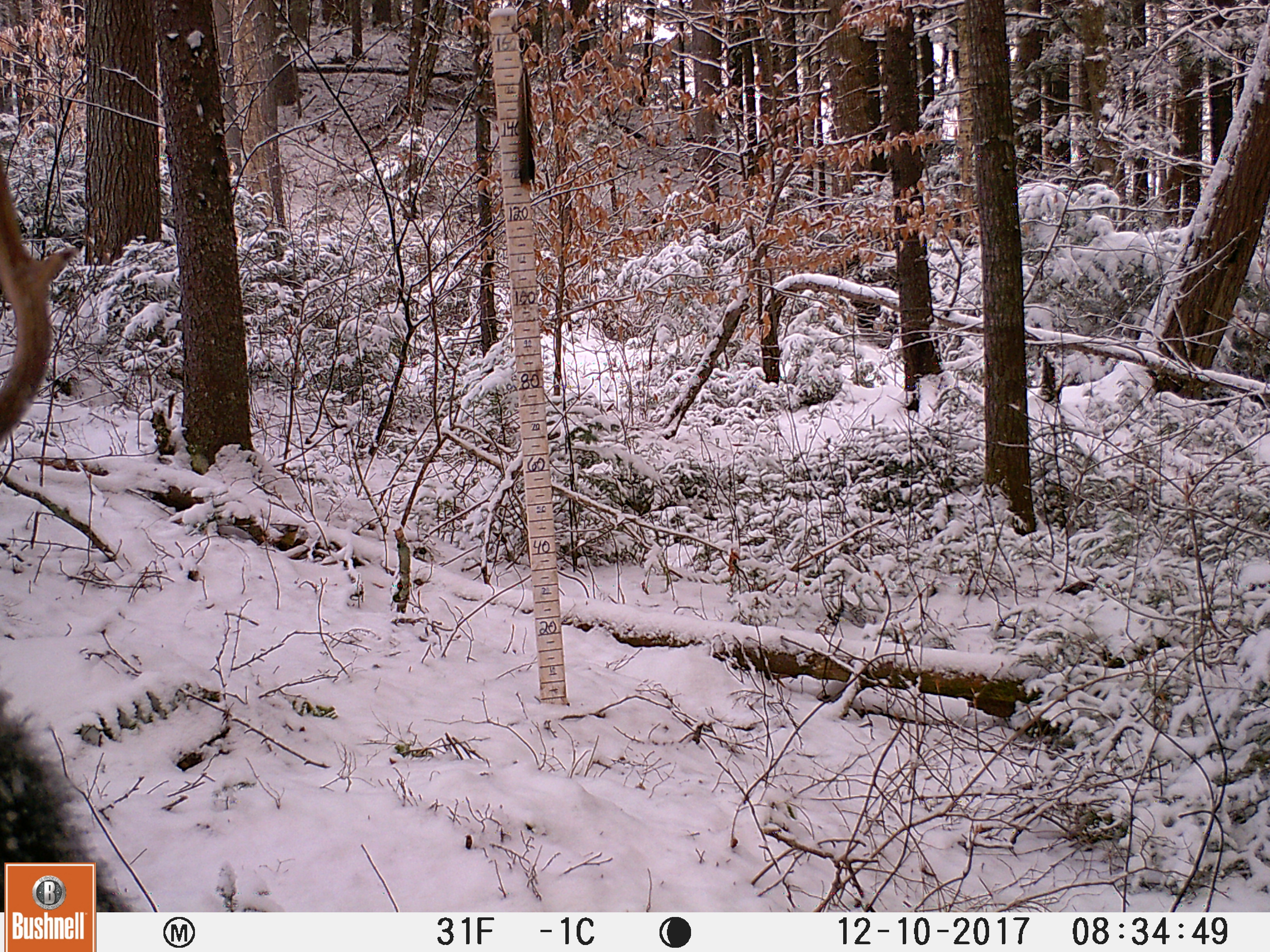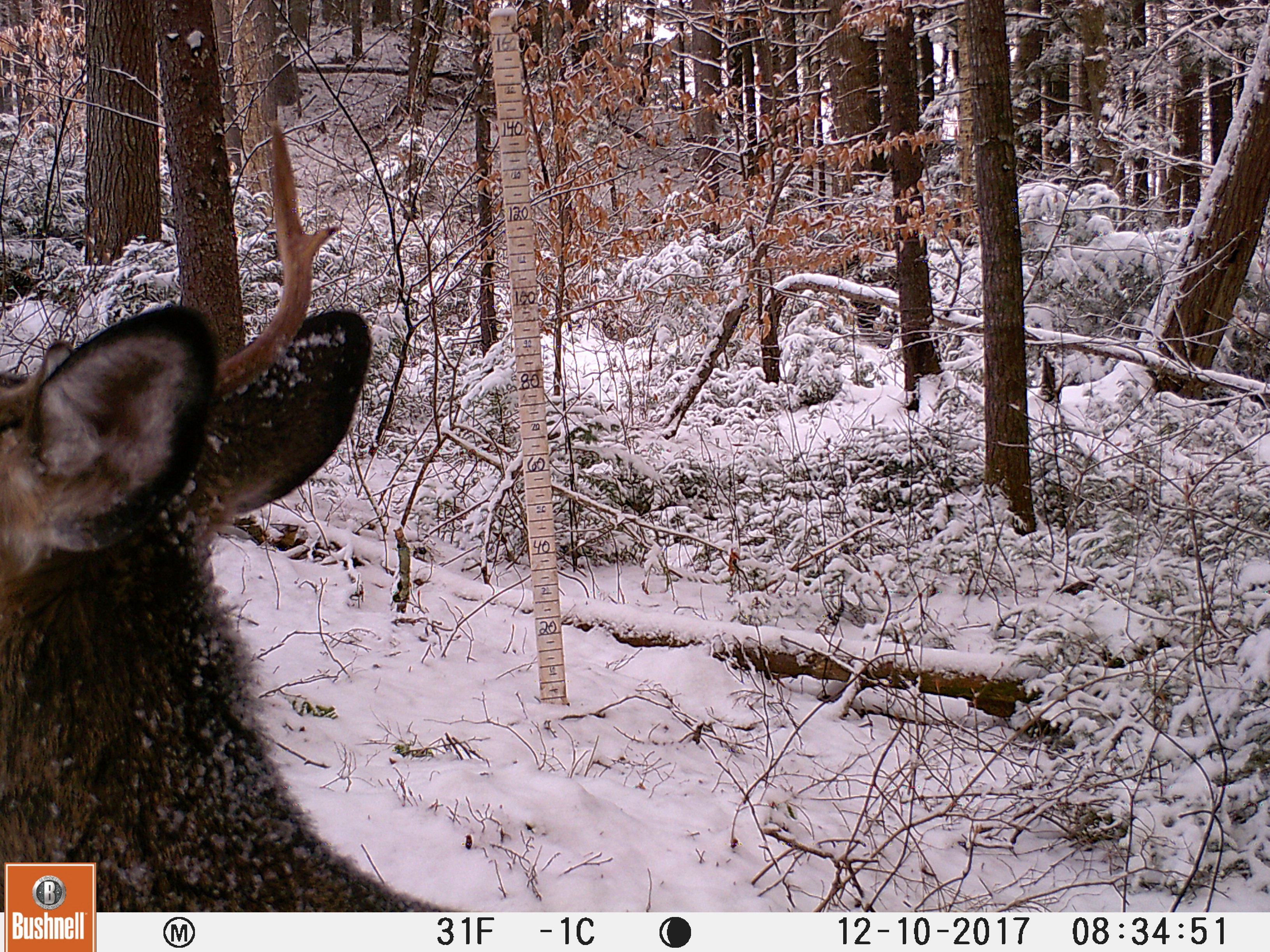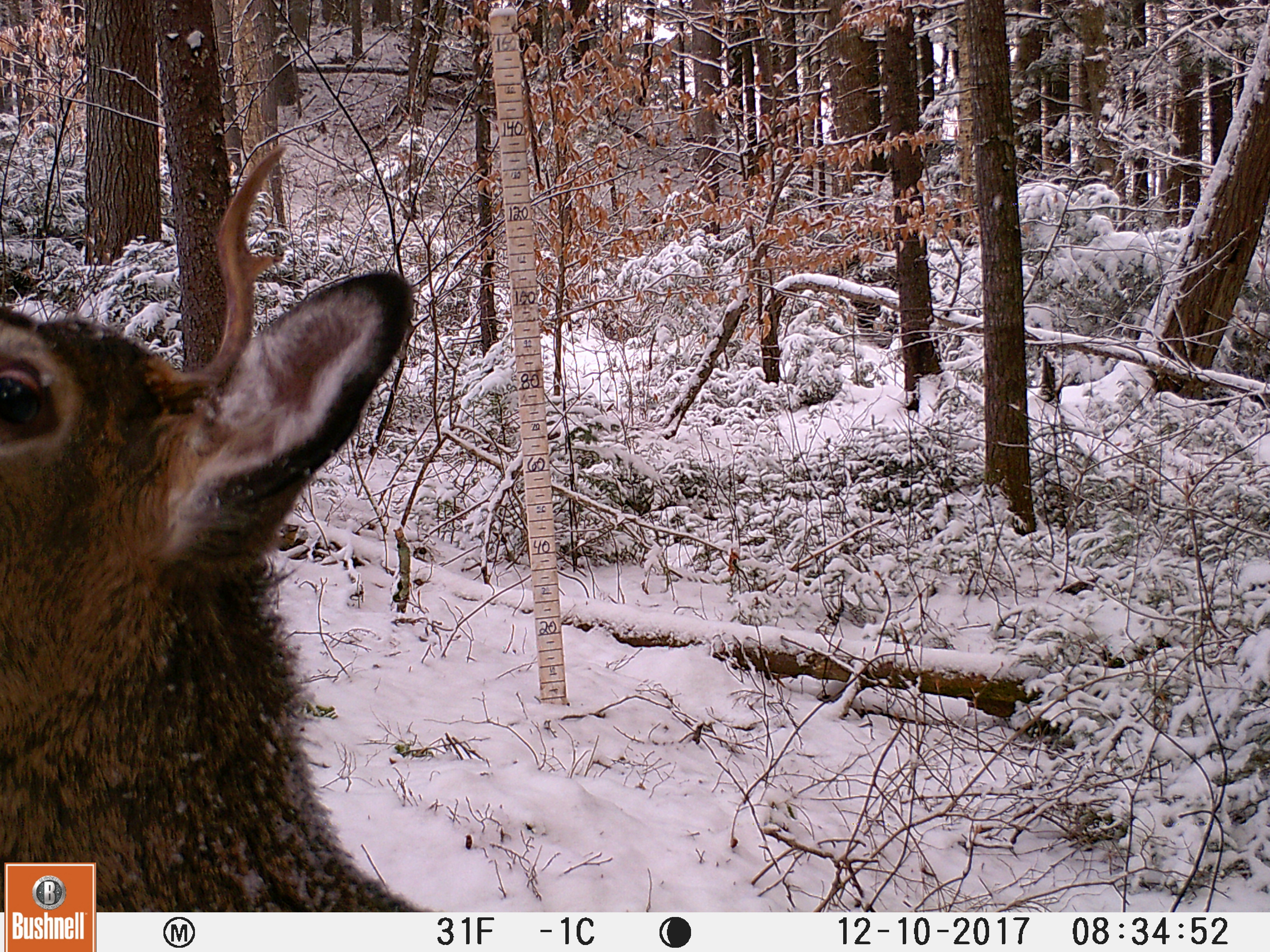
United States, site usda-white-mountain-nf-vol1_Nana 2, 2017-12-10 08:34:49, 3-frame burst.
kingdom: Animalia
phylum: Chordata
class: Mammalia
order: Artiodactyla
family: Cervidae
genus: Odocoileus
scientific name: Odocoileus virginianus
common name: white-tailed deer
White-tailed deer (Odocoileus virginianus).